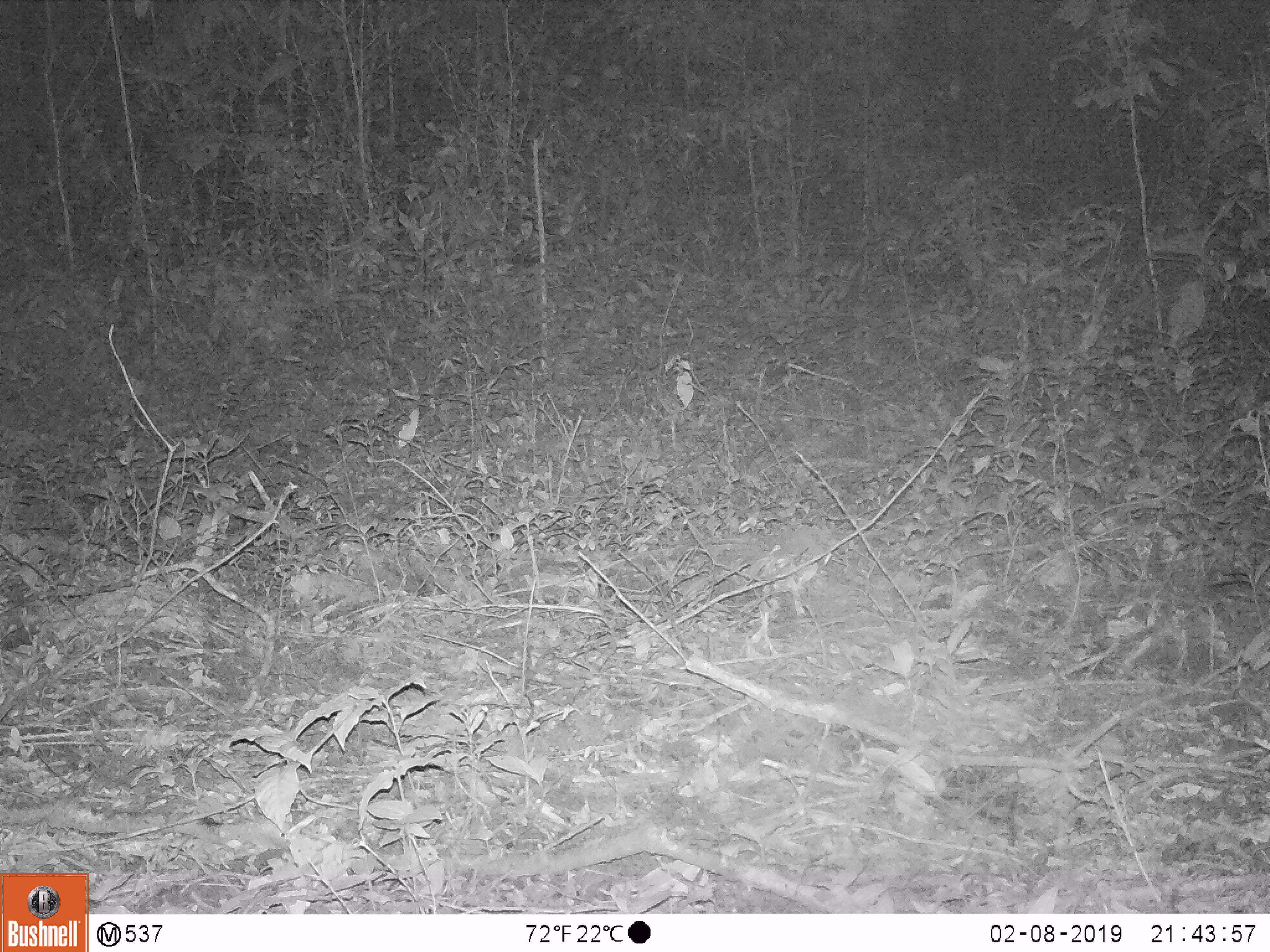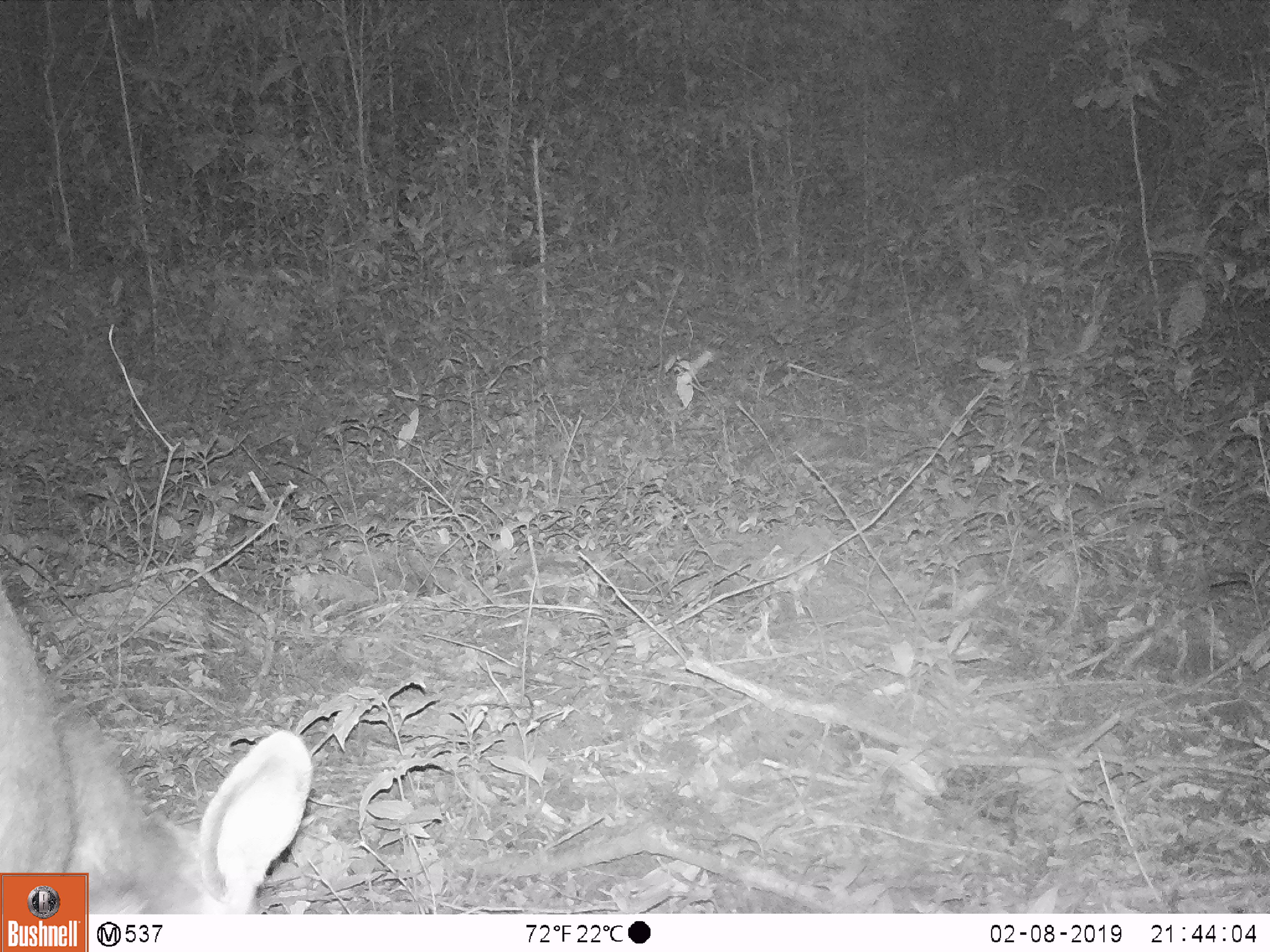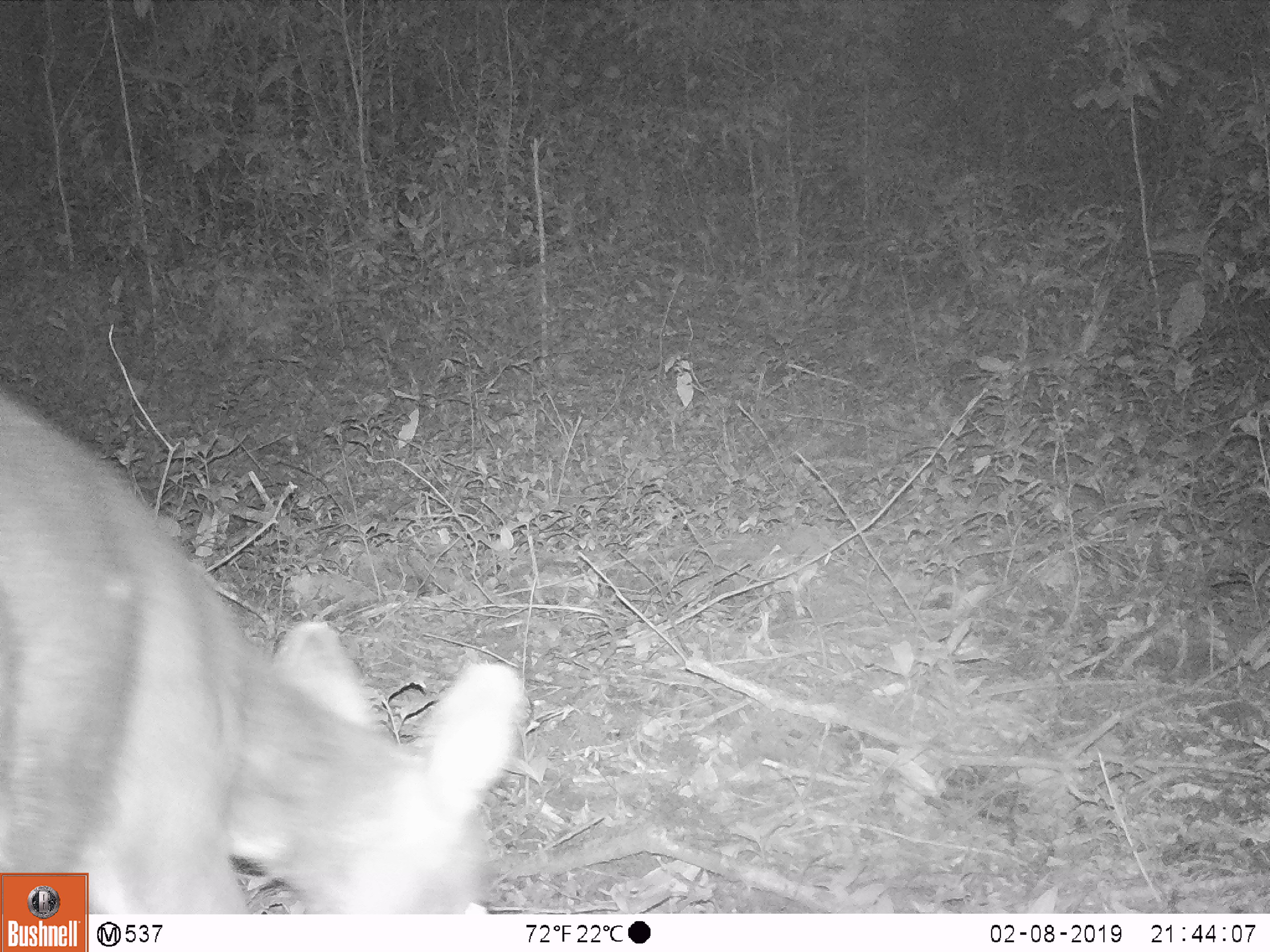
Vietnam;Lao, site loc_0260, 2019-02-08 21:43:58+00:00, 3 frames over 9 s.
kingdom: Animalia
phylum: Chordata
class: Mammalia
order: Artiodactyla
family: Cervidae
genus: Rusa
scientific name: Rusa unicolor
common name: sambar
Sambar (Rusa unicolor). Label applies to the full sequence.